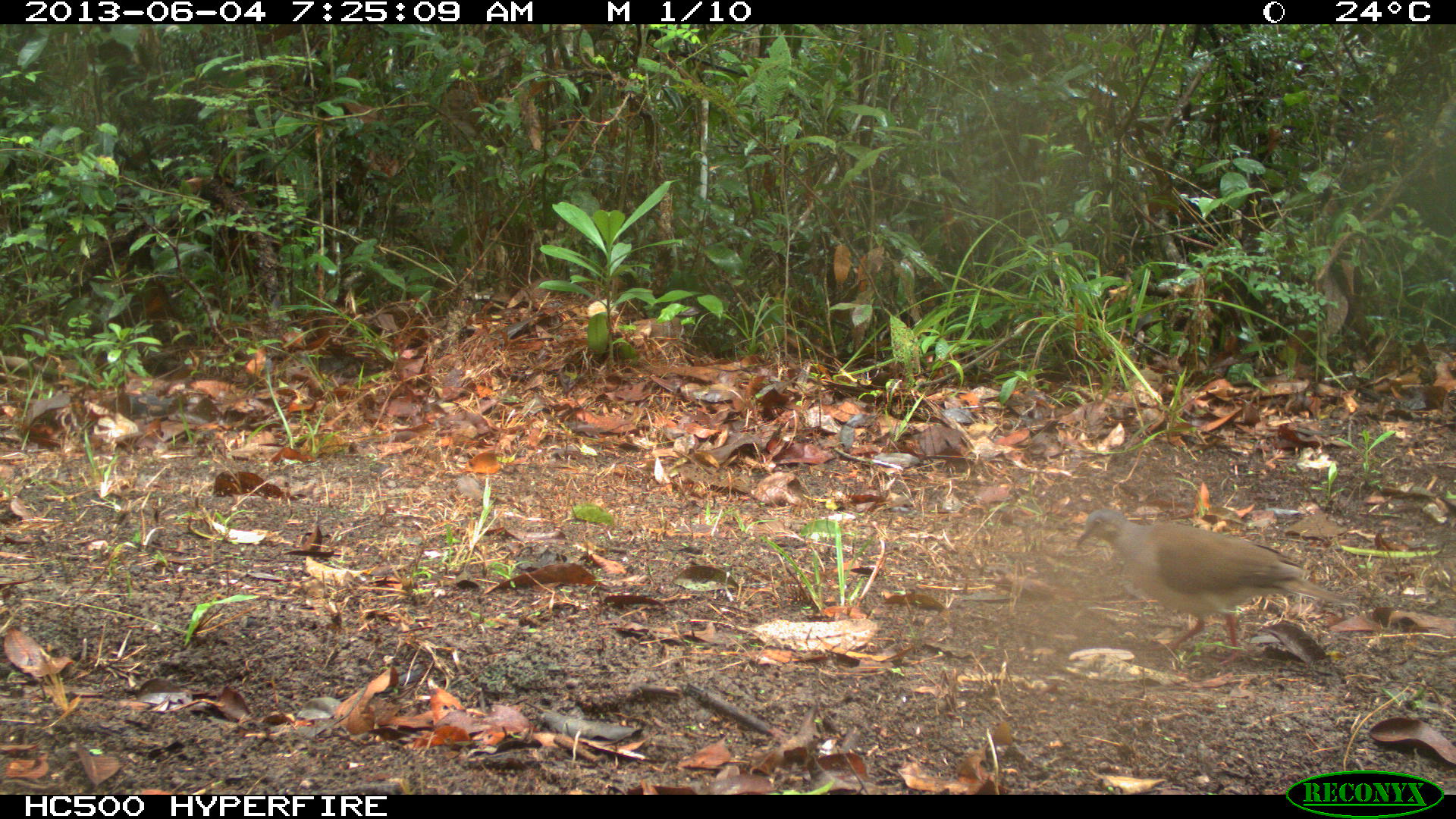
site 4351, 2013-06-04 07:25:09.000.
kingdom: Animalia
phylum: Chordata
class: Aves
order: Columbiformes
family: Columbidae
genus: Leptotila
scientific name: Leptotila plumbeiceps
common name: gray-headed dove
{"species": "Leptotila plumbeiceps (gray-headed dove)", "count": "1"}